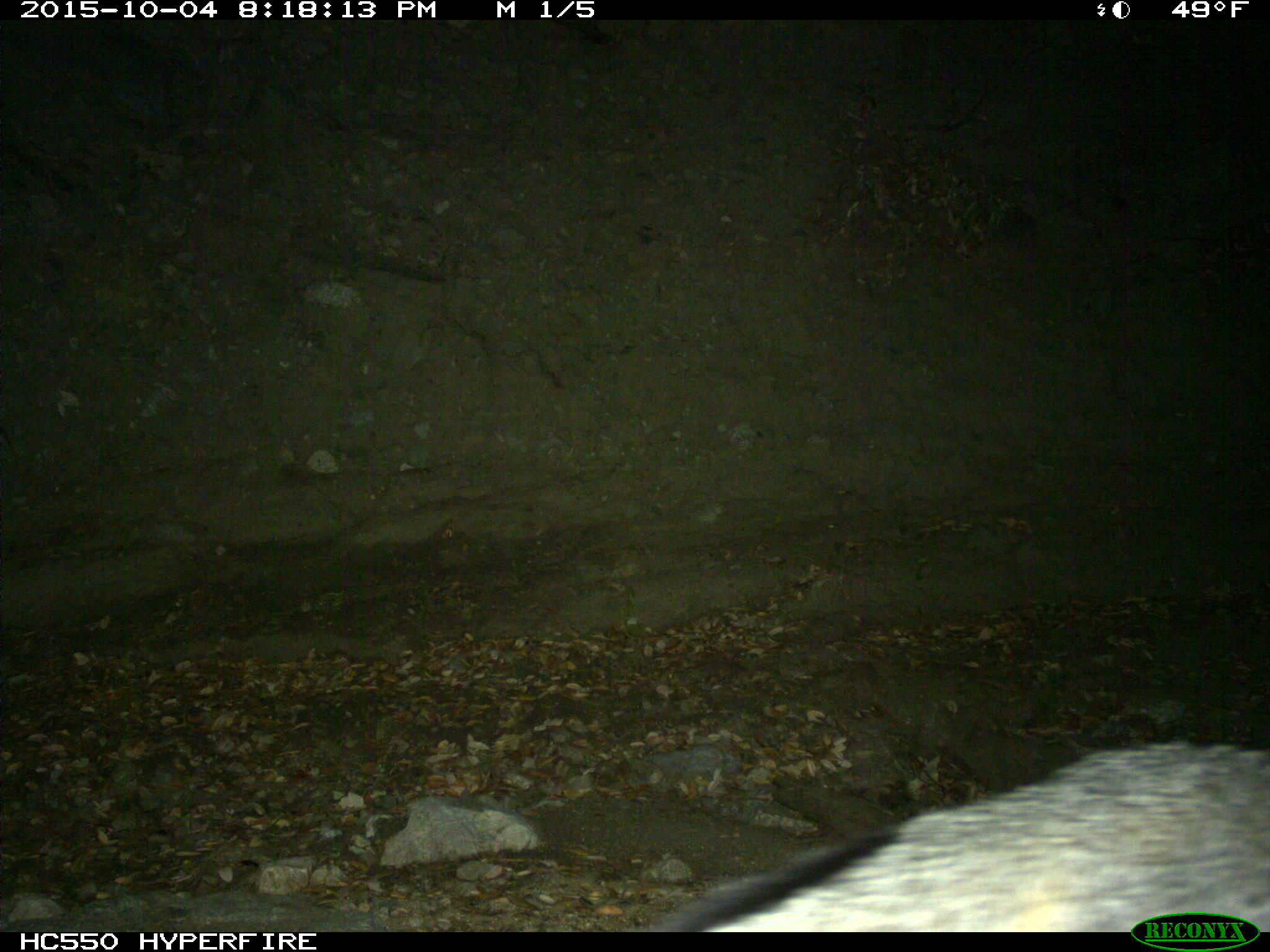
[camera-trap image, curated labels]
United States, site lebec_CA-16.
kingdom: Animalia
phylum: Chordata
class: Mammalia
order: Carnivora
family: Canidae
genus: Urocyon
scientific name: Urocyon cinereoargenteus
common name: gray fox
Urocyon cinereoargenteus (gray fox).